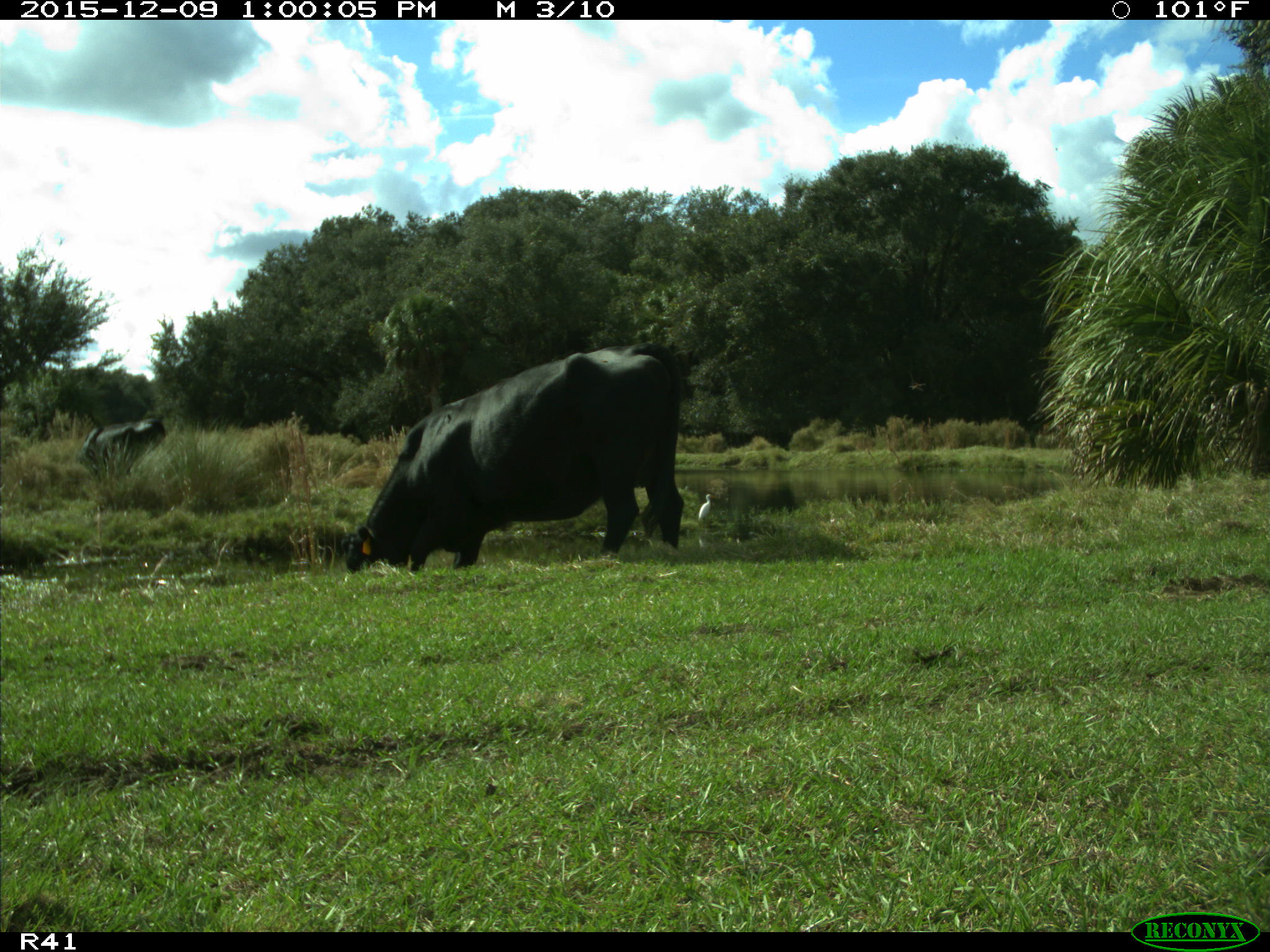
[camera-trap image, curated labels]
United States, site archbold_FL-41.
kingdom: Animalia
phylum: Chordata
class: Mammalia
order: Artiodactyla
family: Bovidae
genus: Bos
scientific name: Bos taurus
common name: domestic cow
Bos taurus (domestic cow).